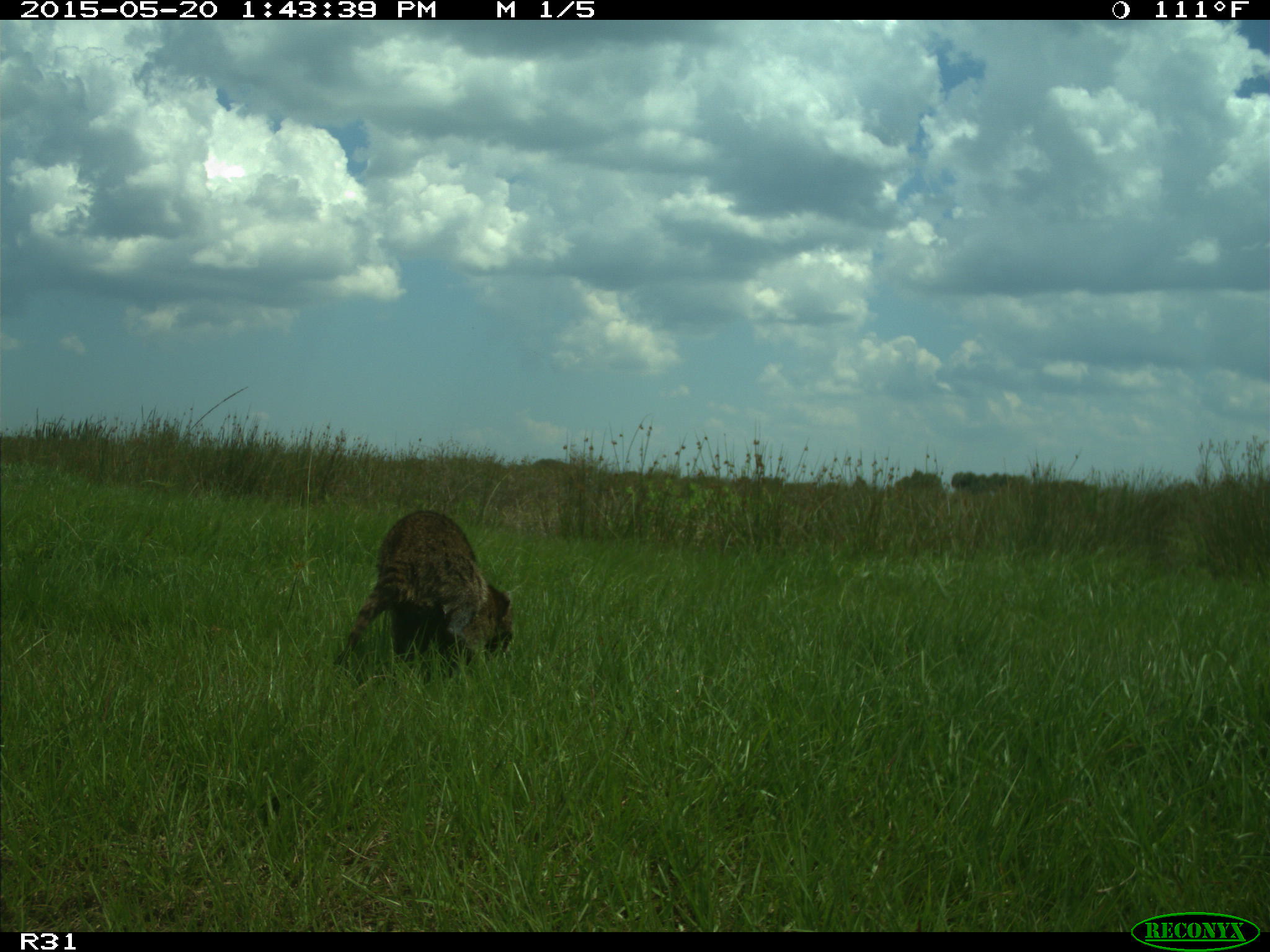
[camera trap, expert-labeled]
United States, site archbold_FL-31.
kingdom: Animalia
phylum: Chordata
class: Mammalia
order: Carnivora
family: Procyonidae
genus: Procyon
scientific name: Procyon lotor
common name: common raccoon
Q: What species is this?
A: Procyon lotor (common raccoon).